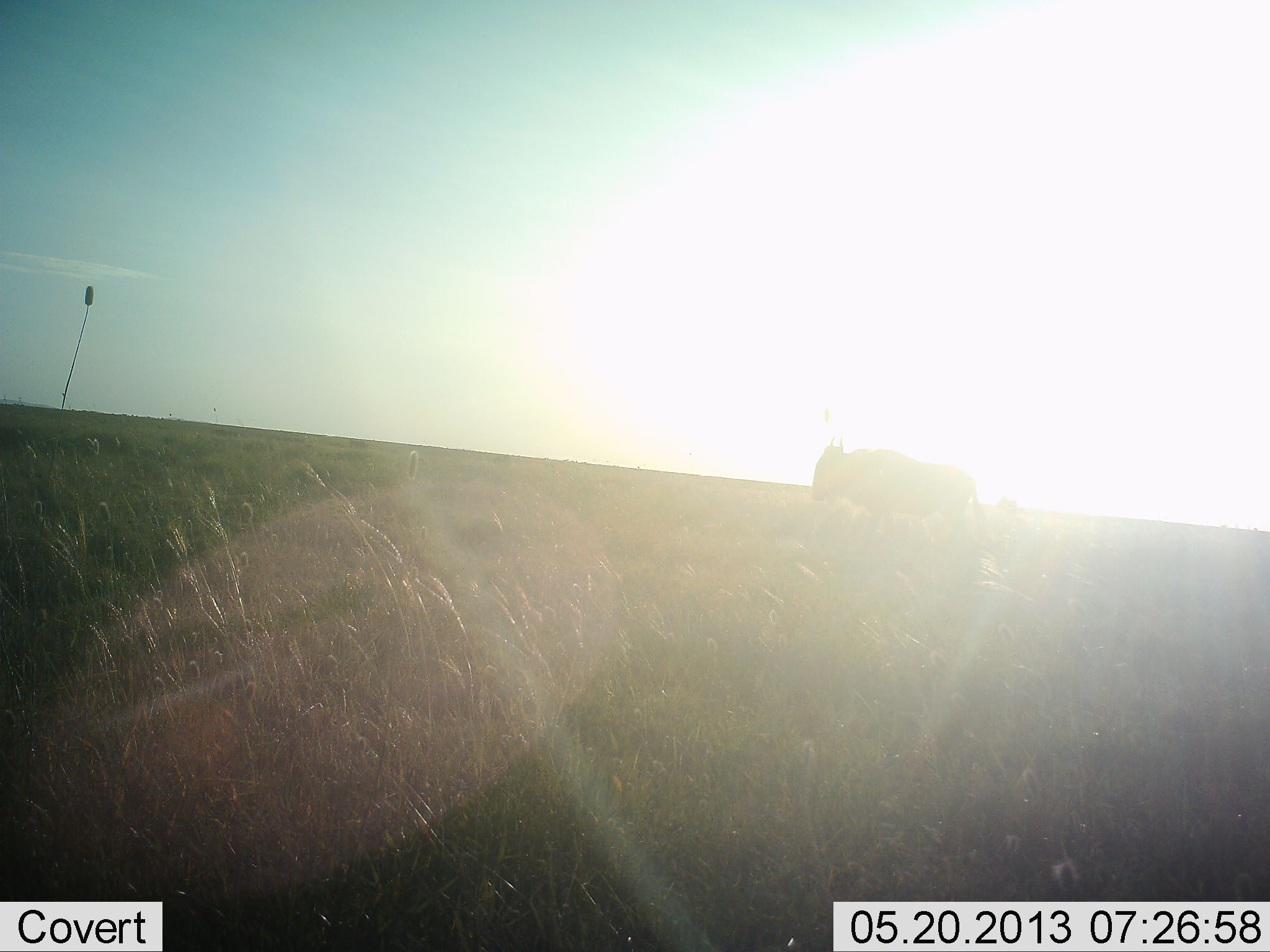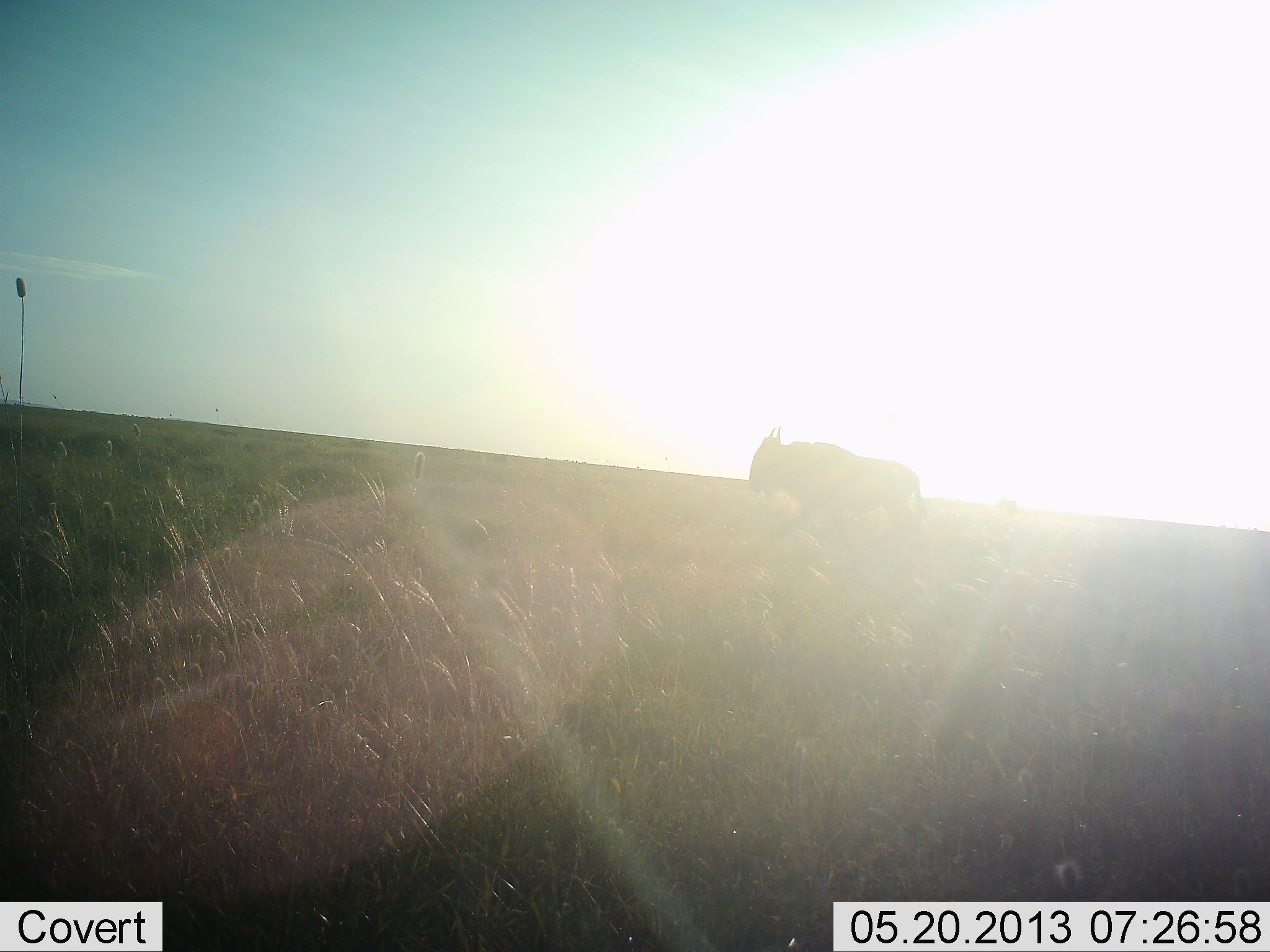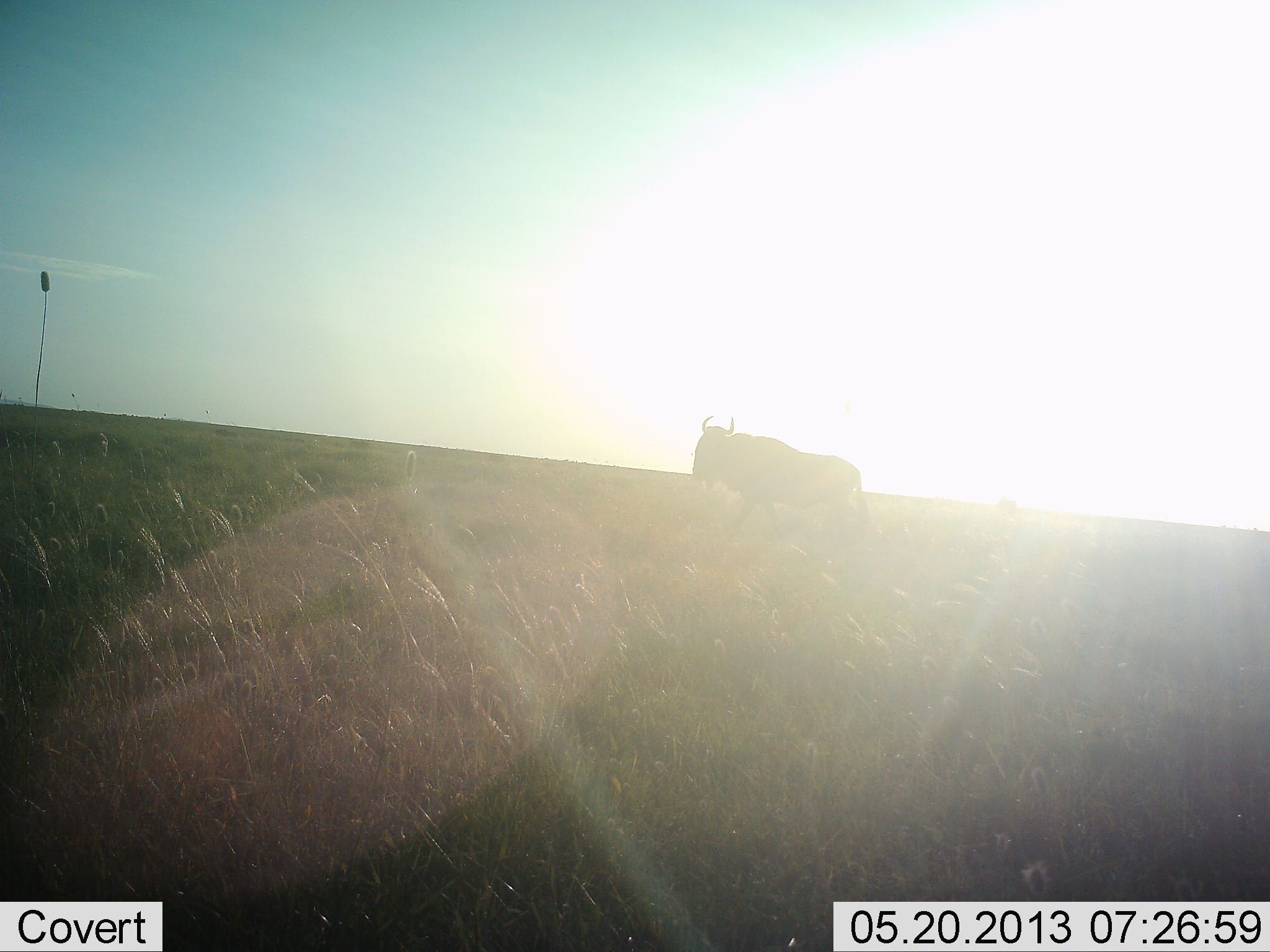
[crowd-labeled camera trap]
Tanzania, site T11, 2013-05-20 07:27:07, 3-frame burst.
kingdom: Animalia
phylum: Chordata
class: Mammalia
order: Artiodactyla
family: Bovidae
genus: Connochaetes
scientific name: Connochaetes taurinus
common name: blue wildebeest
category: wildebeest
Wildebeest (blue wildebeest) (Connochaetes taurinus), count 1. Behavior (volunteer vote fractions): standing 5%, resting 0%, moving 95%, interacting 0%. Young present (vote fraction): 0%. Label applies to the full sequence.